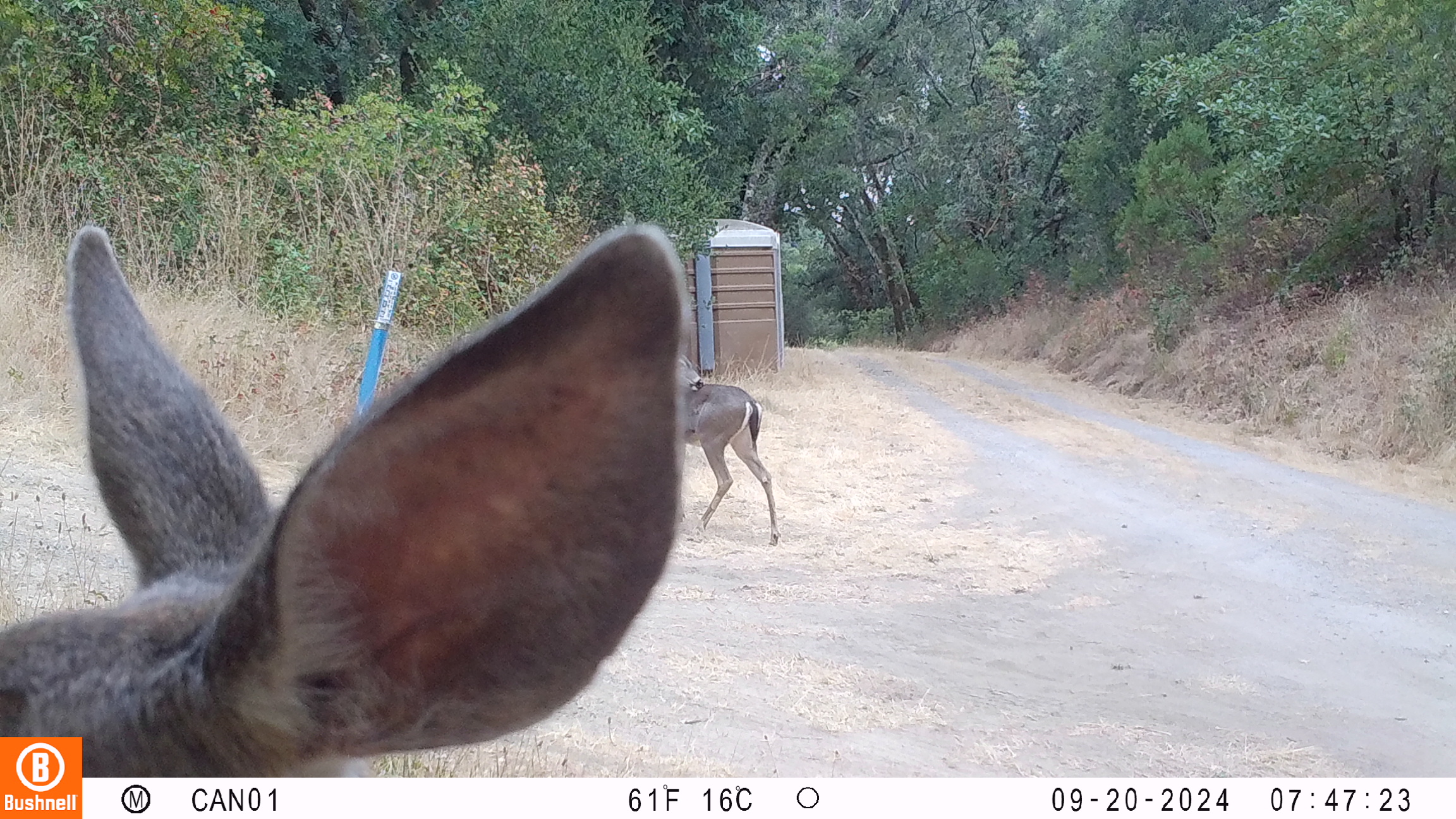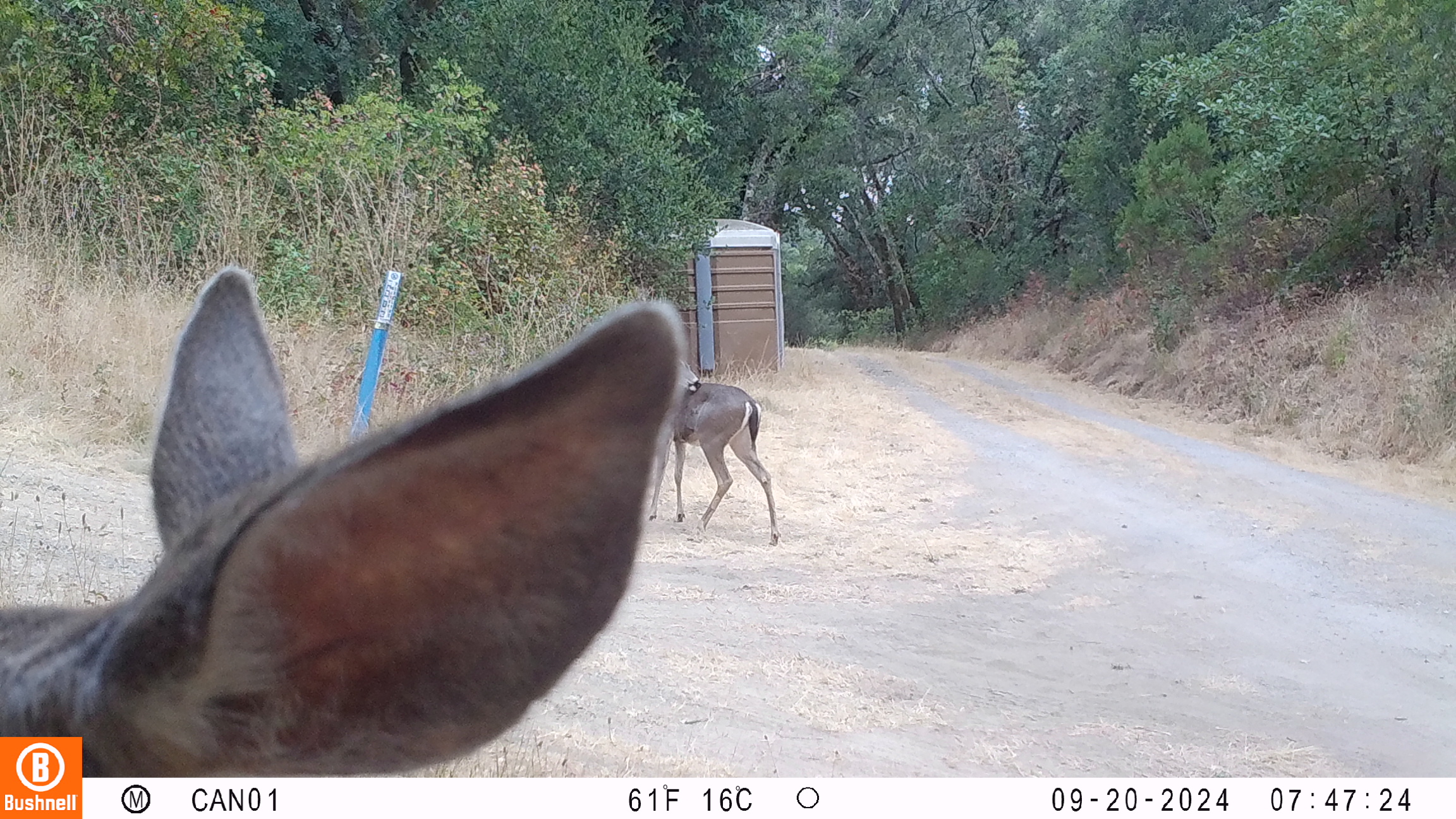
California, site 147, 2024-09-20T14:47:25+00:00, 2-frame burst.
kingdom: Animalia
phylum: Chordata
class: Mammalia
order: Artiodactyla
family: Cervidae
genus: Odocoileus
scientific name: Odocoileus hemionus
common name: mule deer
Mule deer (Odocoileus hemionus).